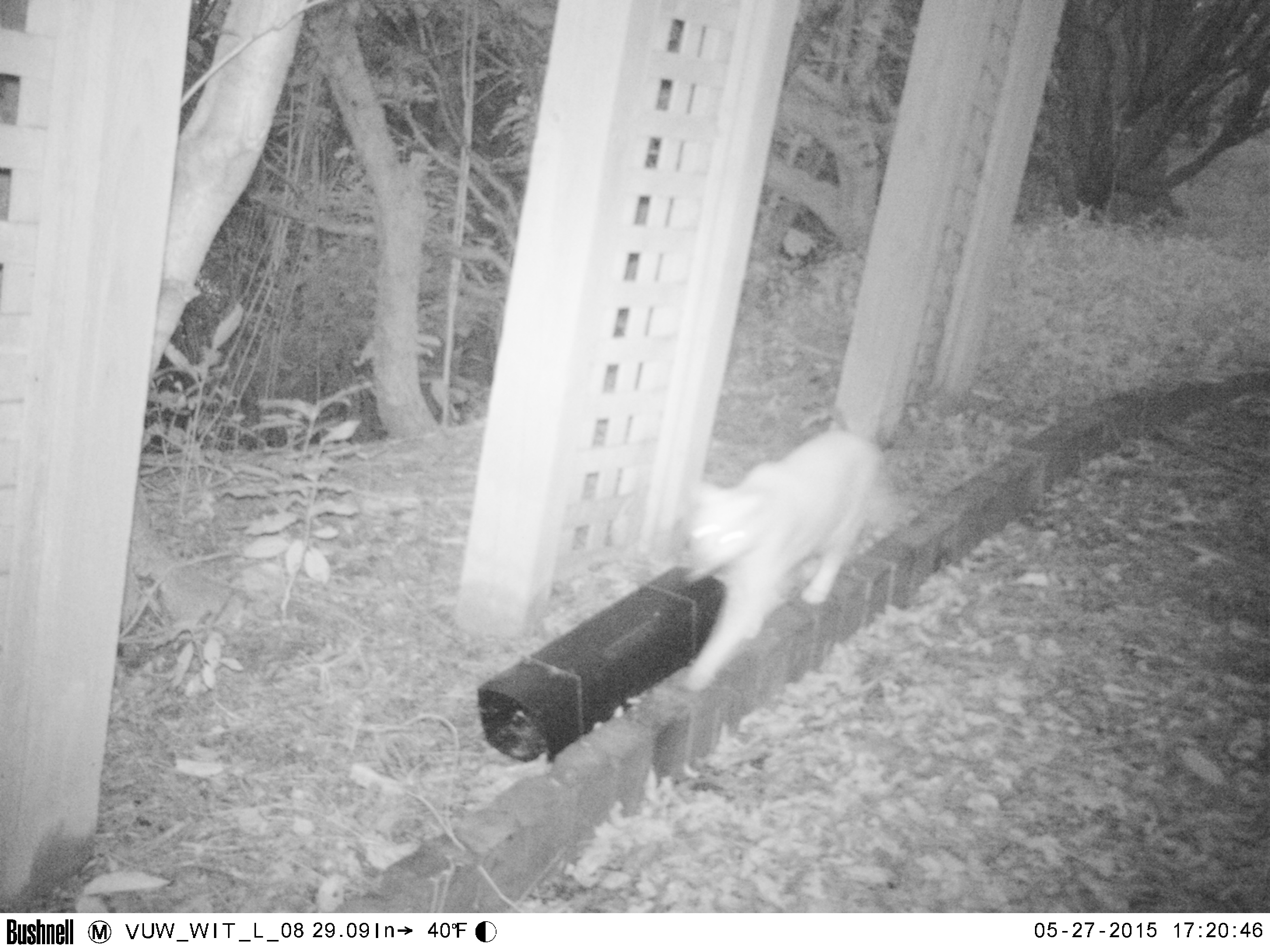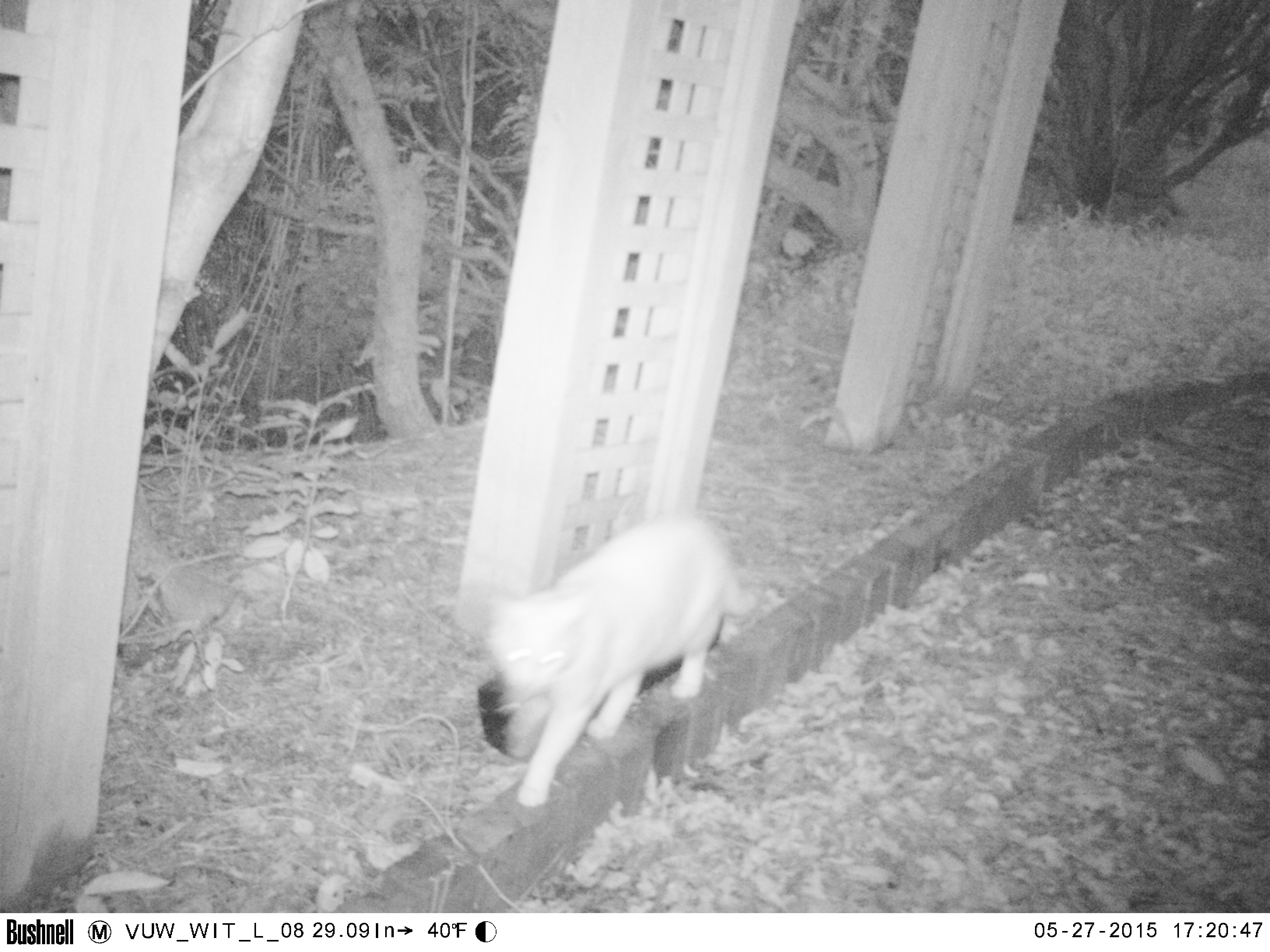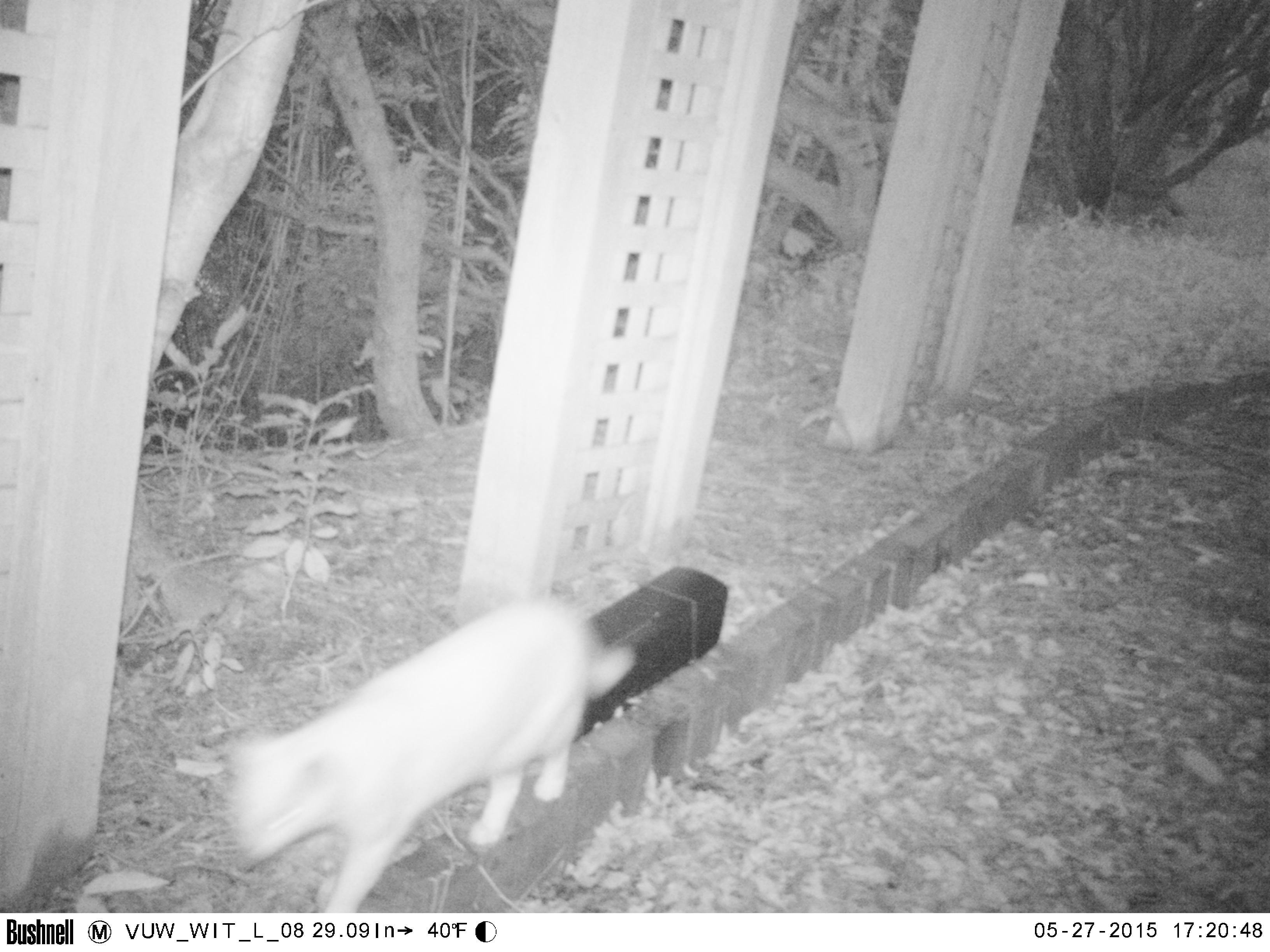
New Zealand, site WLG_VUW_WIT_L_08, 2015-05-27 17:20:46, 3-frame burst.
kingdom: Animalia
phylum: Chordata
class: Mammalia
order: Carnivora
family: Felidae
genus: Felis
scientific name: Felis catus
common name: domestic cat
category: cat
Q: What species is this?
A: Cat (domestic cat) (Felis catus).